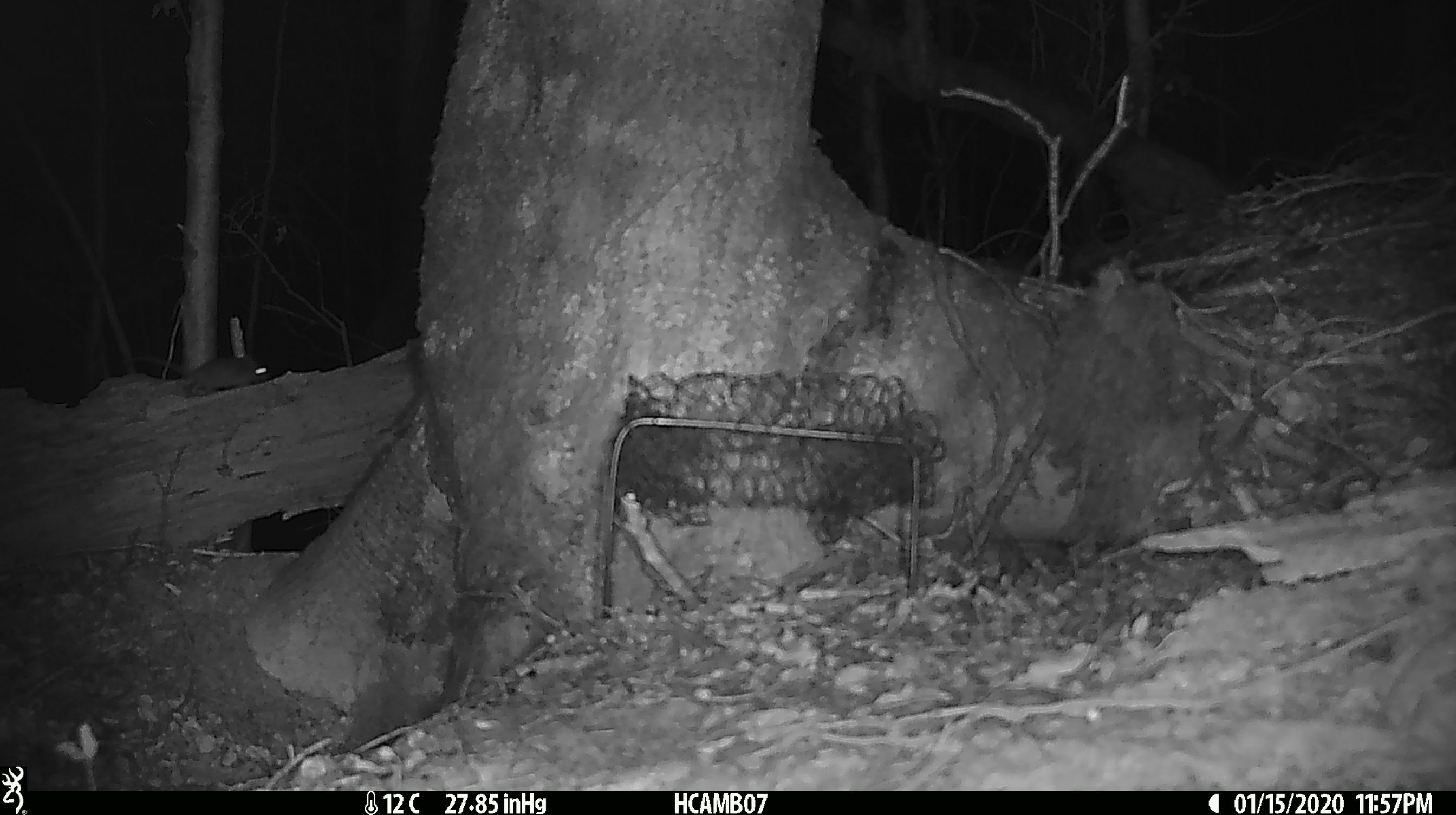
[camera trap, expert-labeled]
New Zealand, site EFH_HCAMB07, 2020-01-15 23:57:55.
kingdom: Animalia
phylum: Chordata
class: Mammalia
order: Rodentia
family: Muridae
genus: Mus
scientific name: Mus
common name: mouse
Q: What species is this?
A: Mouse (Mus).